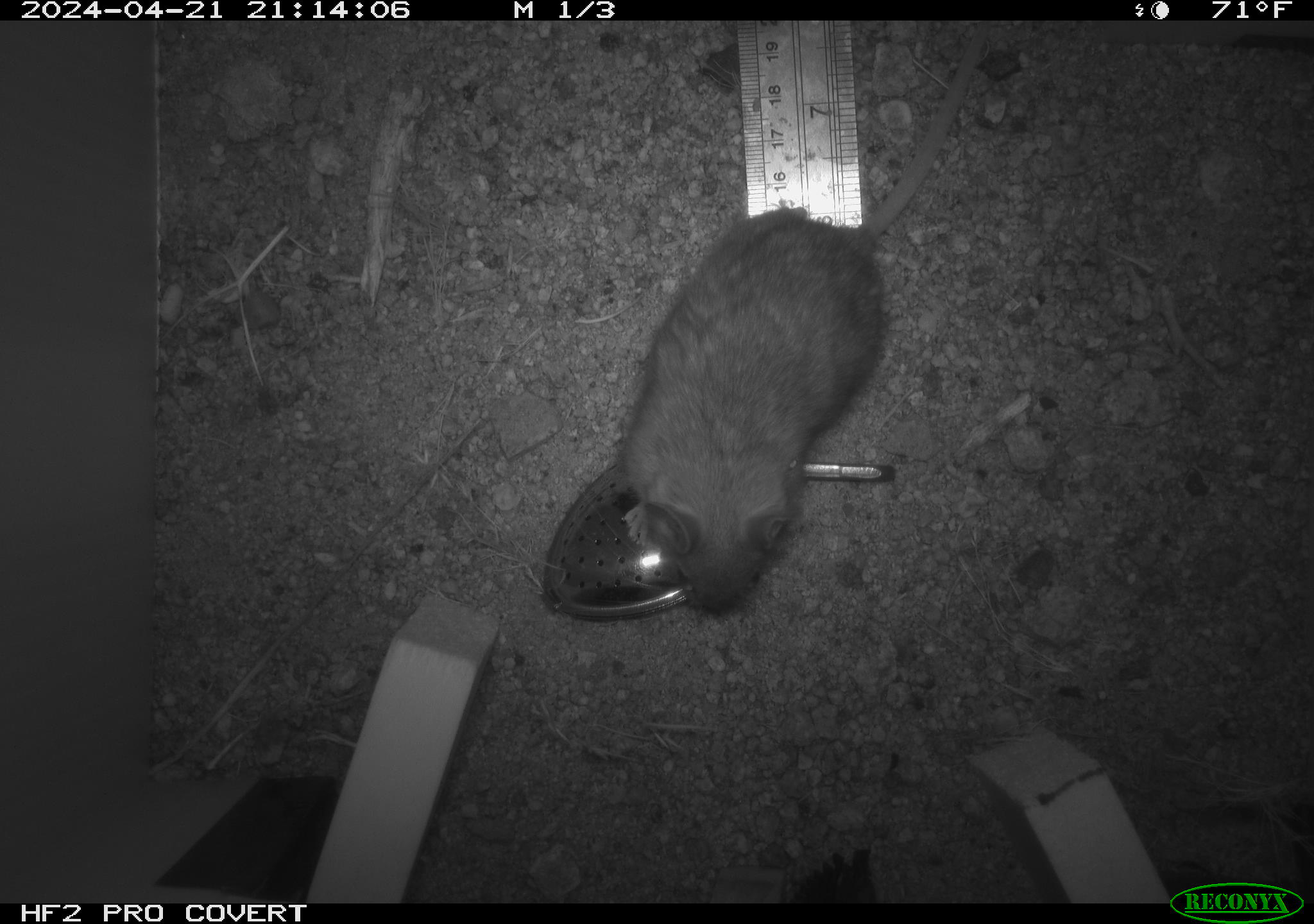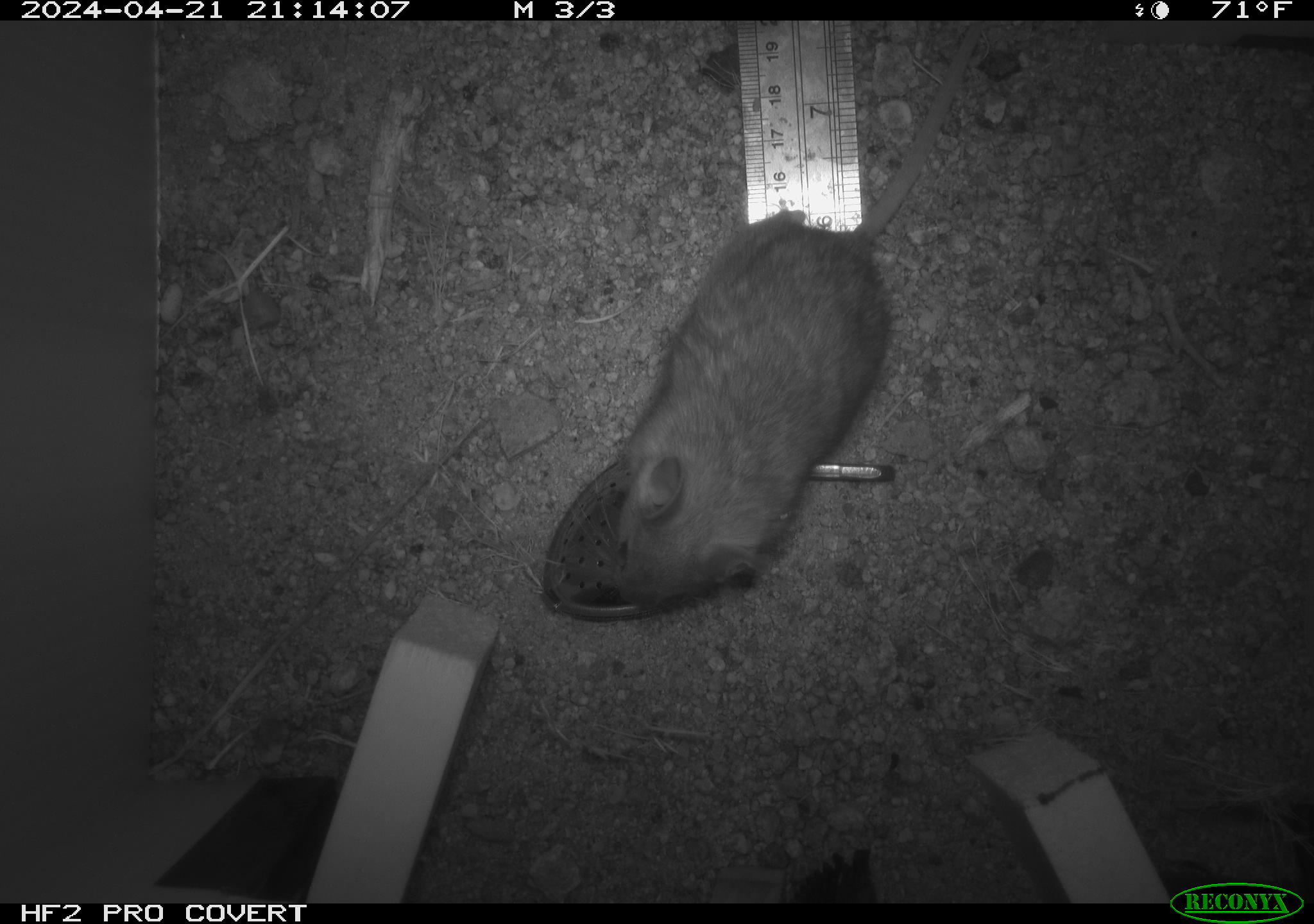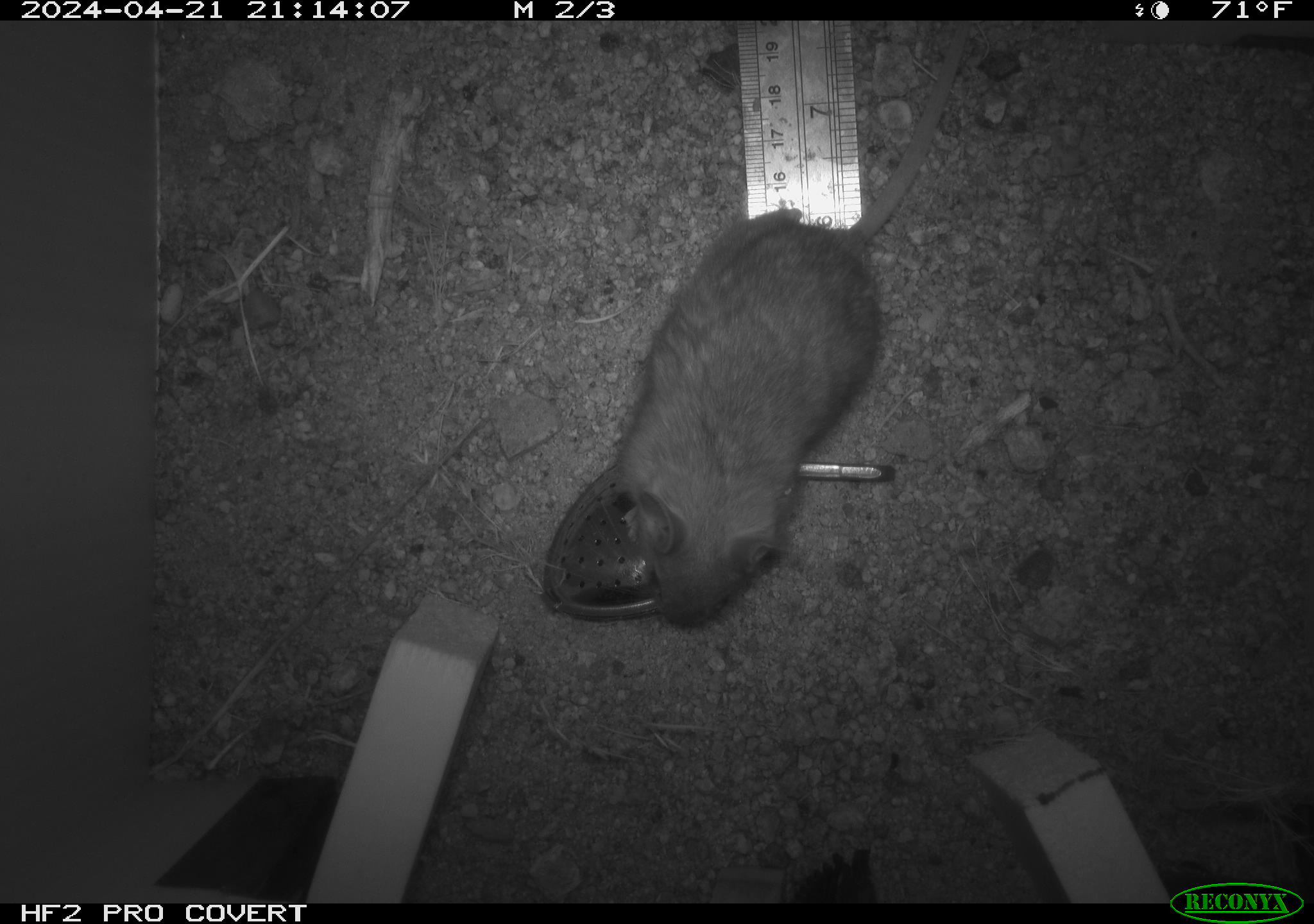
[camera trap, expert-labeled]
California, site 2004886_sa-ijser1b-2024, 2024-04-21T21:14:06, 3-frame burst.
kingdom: Animalia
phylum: Chordata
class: Mammalia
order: Rodentia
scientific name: Rodentia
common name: woodrat or rat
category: woodrat or rat species